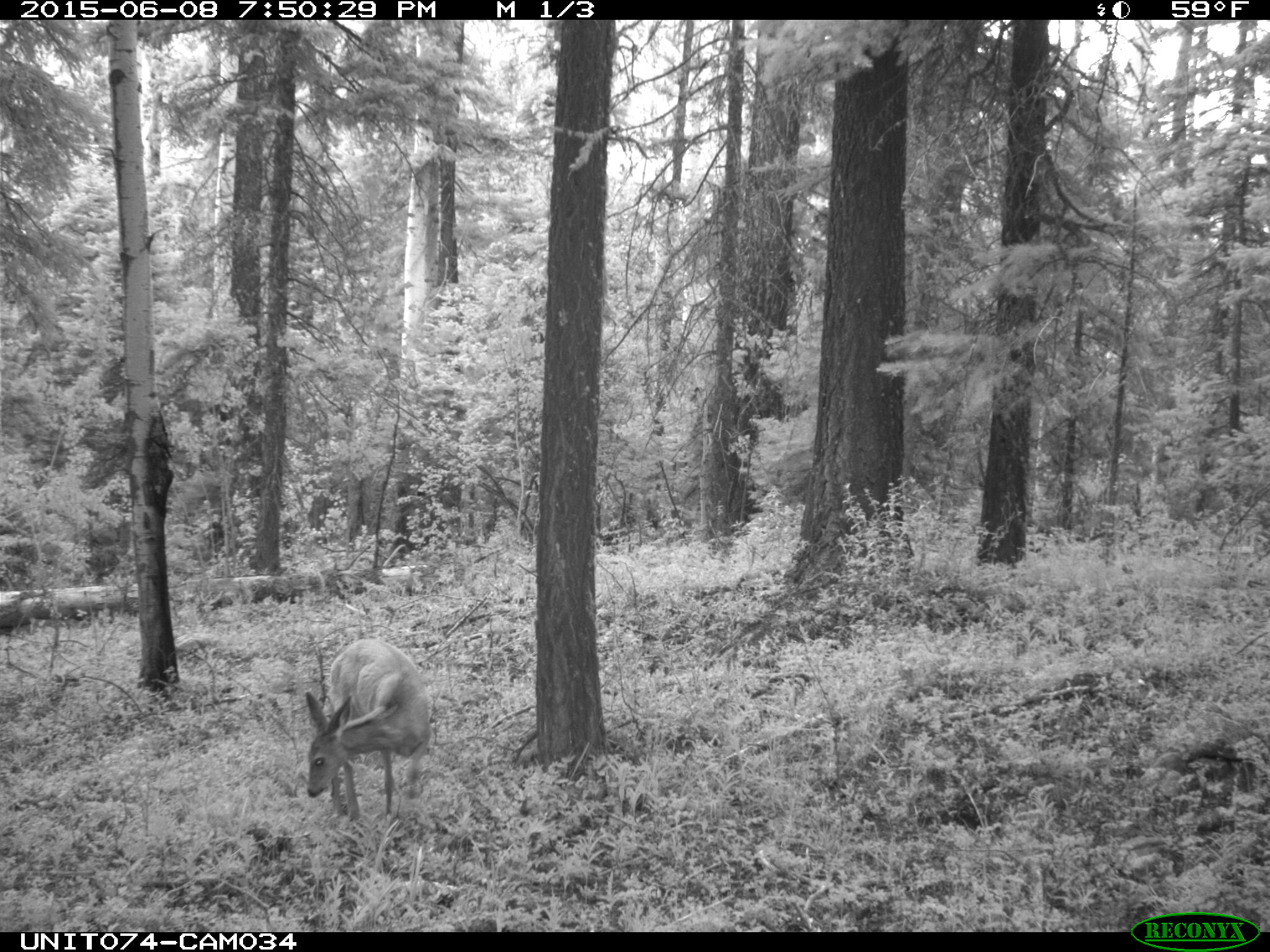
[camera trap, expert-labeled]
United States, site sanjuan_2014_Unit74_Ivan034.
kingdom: Animalia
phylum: Chordata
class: Mammalia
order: Artiodactyla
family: Cervidae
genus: Odocoileus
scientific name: Odocoileus hemionus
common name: mule deer